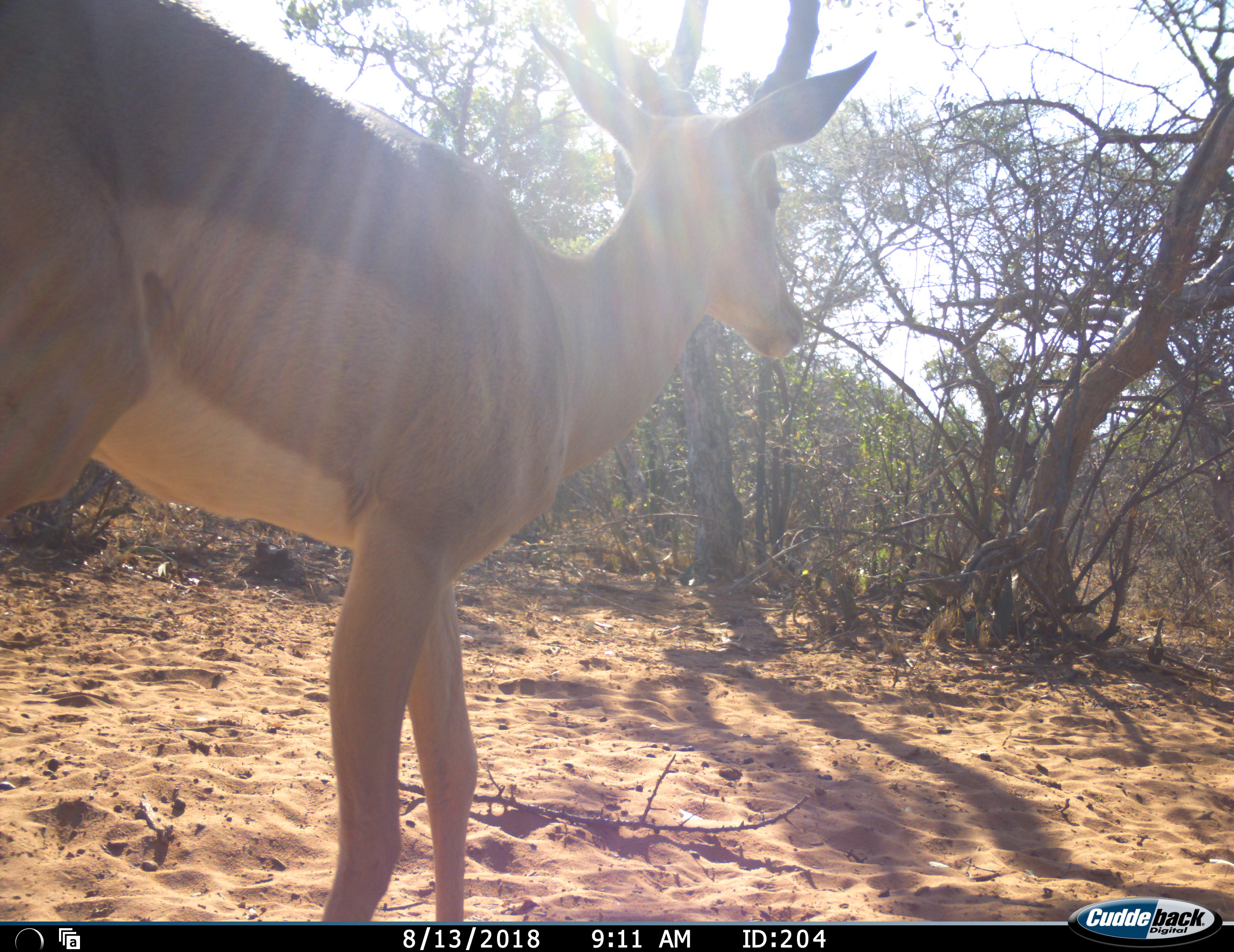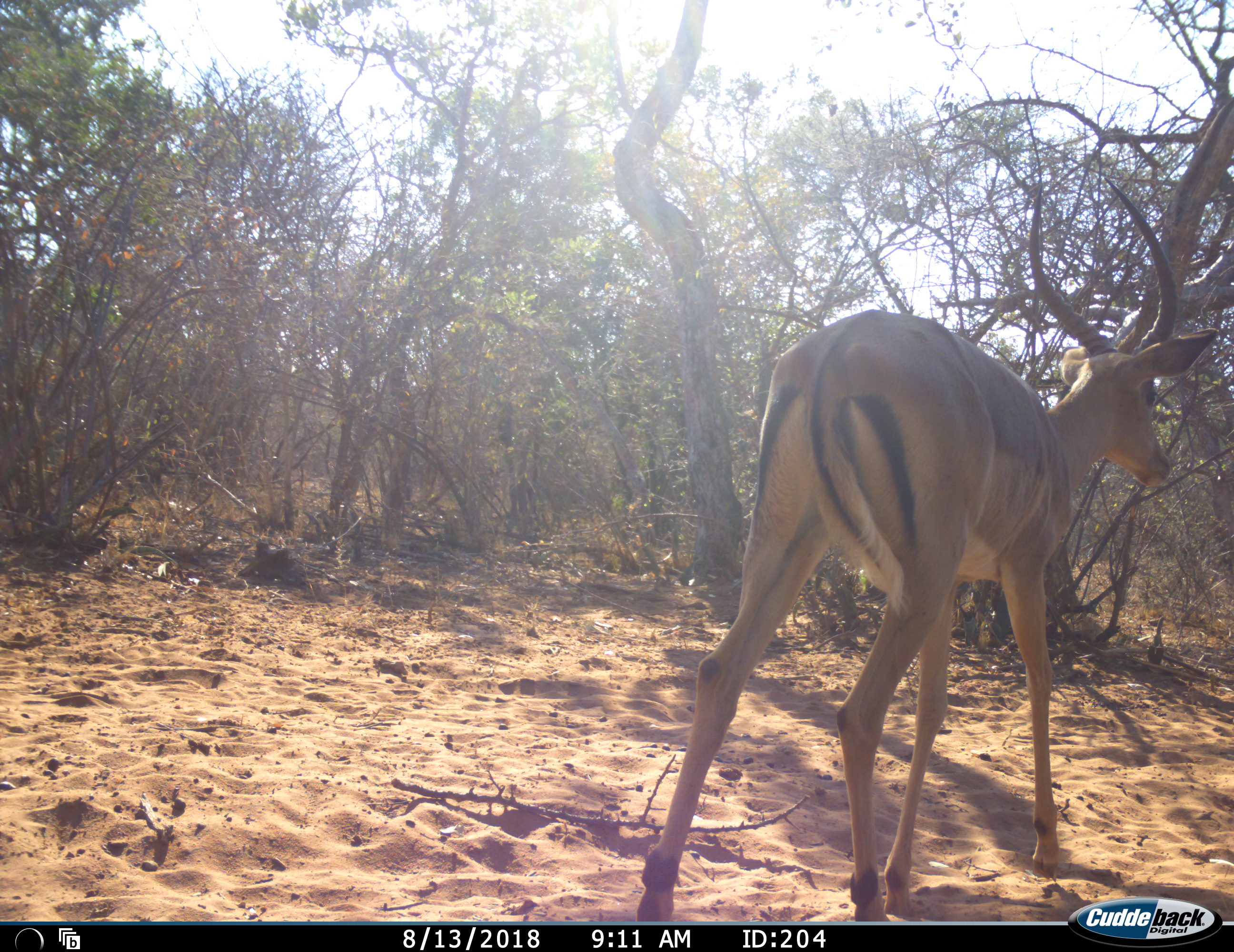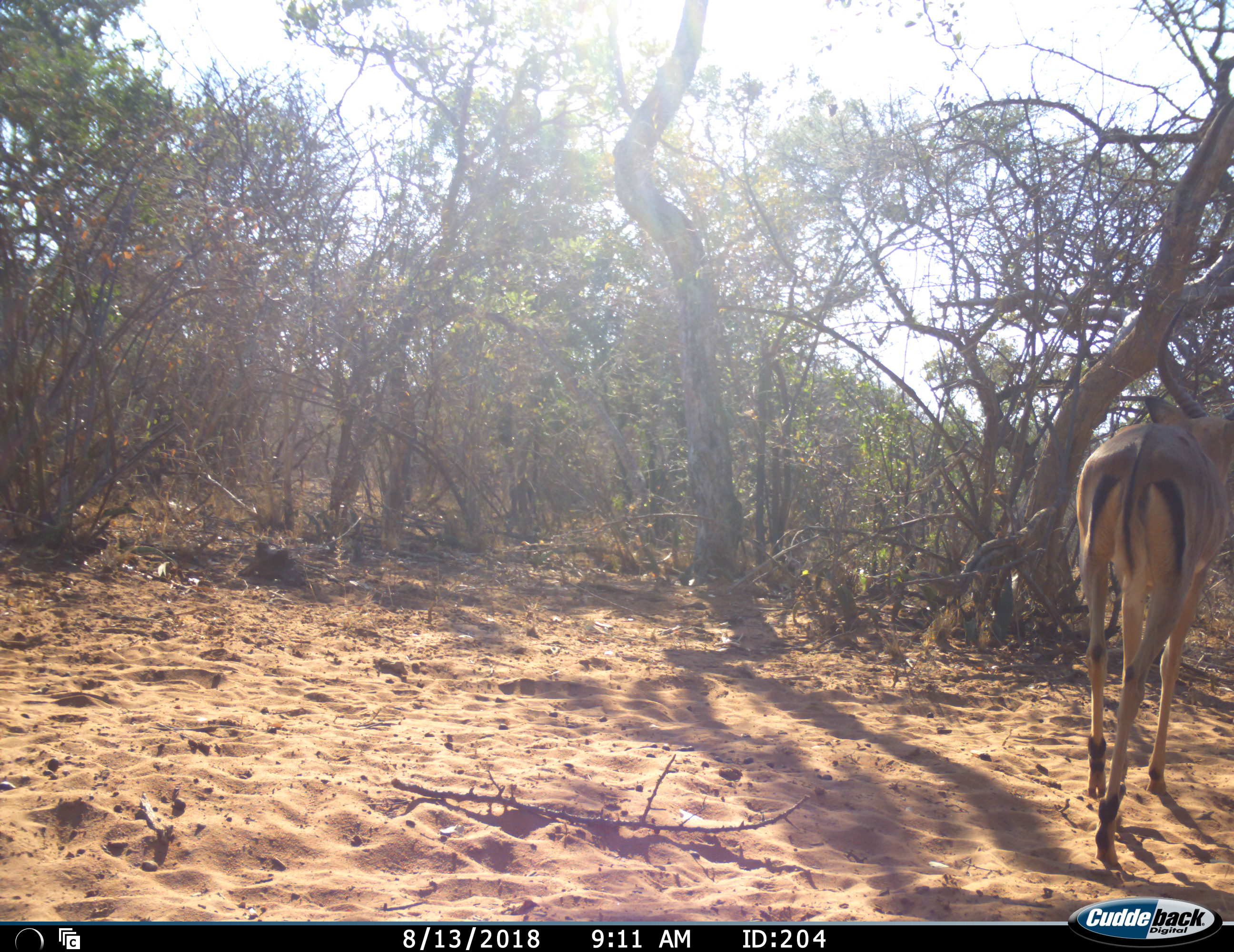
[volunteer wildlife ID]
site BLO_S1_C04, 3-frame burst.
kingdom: Animalia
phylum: Chordata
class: Mammalia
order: Artiodactyla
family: Bovidae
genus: Aepyceros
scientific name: Aepyceros melampus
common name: impala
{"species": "impala (Aepyceros melampus)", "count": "1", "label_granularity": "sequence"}